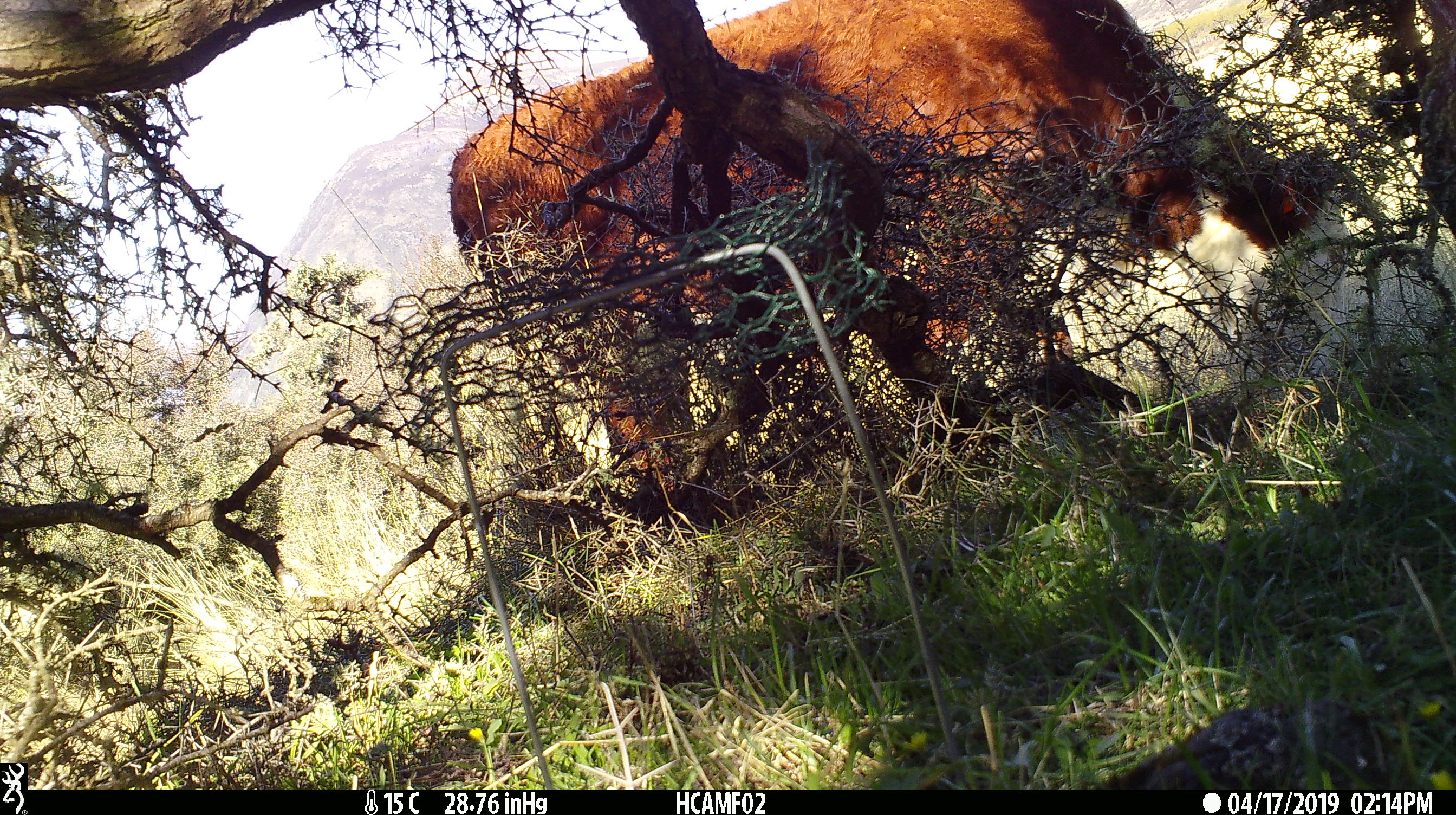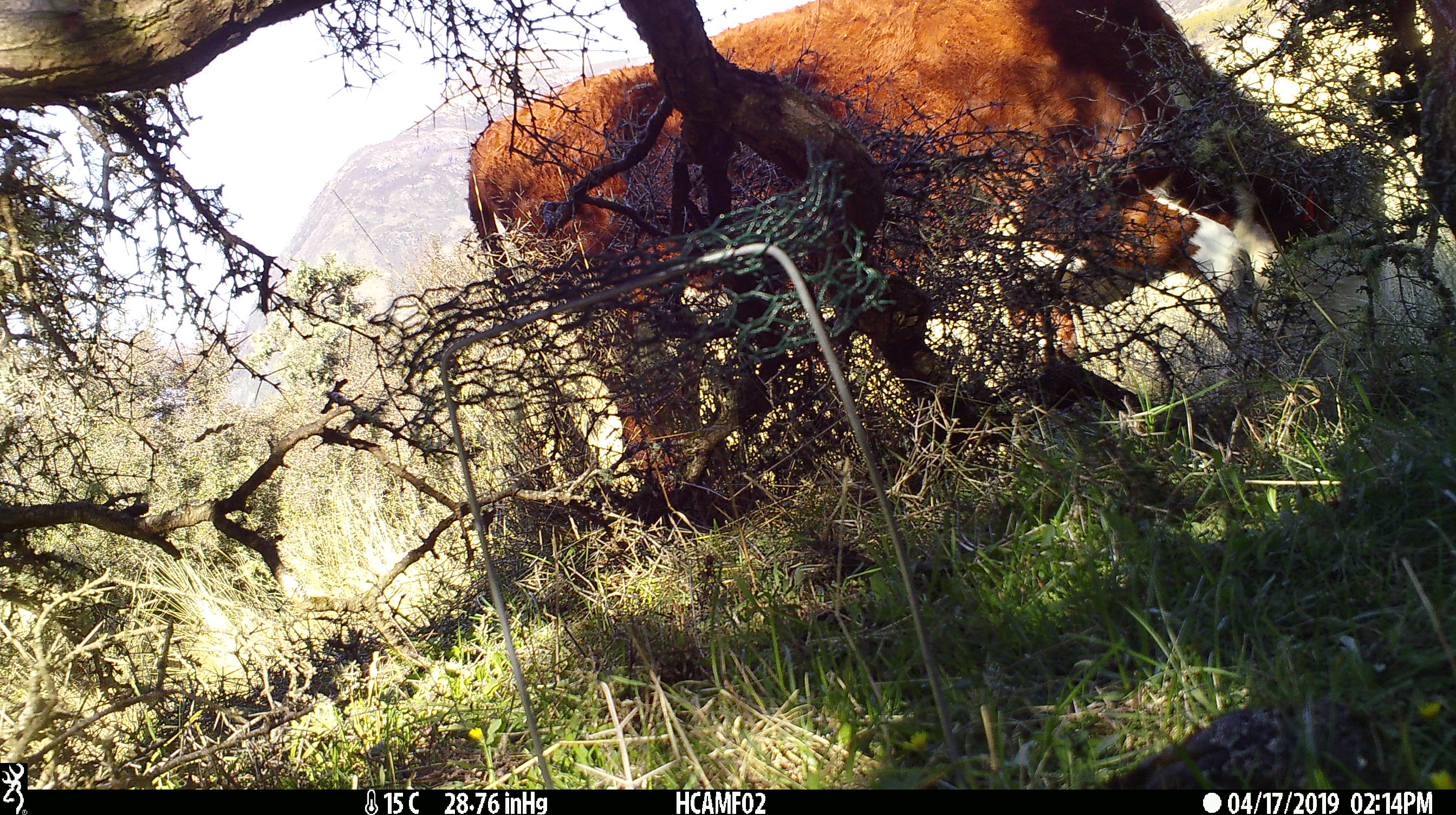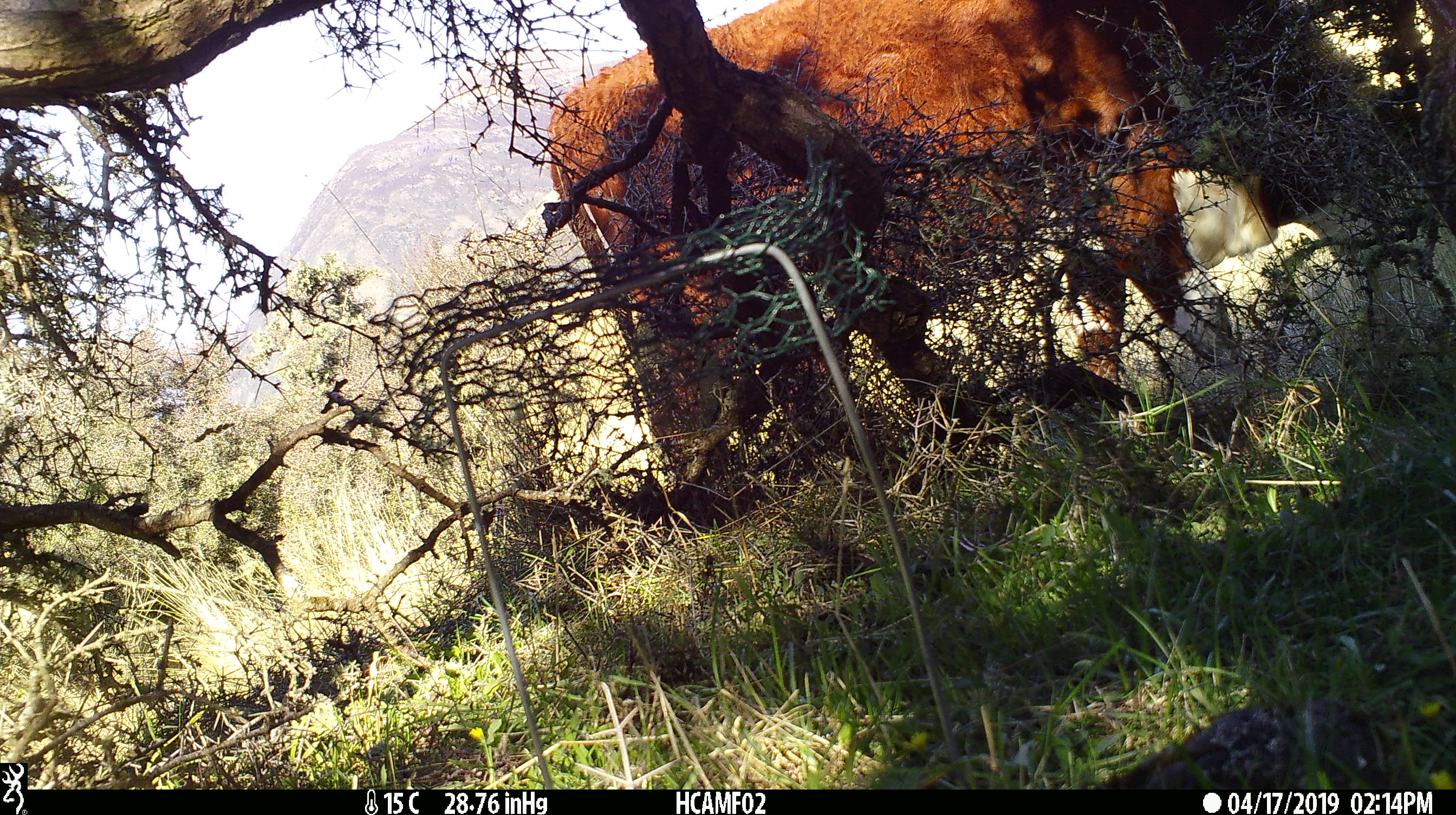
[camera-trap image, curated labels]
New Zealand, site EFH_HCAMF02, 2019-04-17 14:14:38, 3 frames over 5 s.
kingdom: Animalia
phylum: Chordata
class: Mammalia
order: Artiodactyla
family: Bovidae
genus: Bos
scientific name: Bos taurus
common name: domestic cow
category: cow